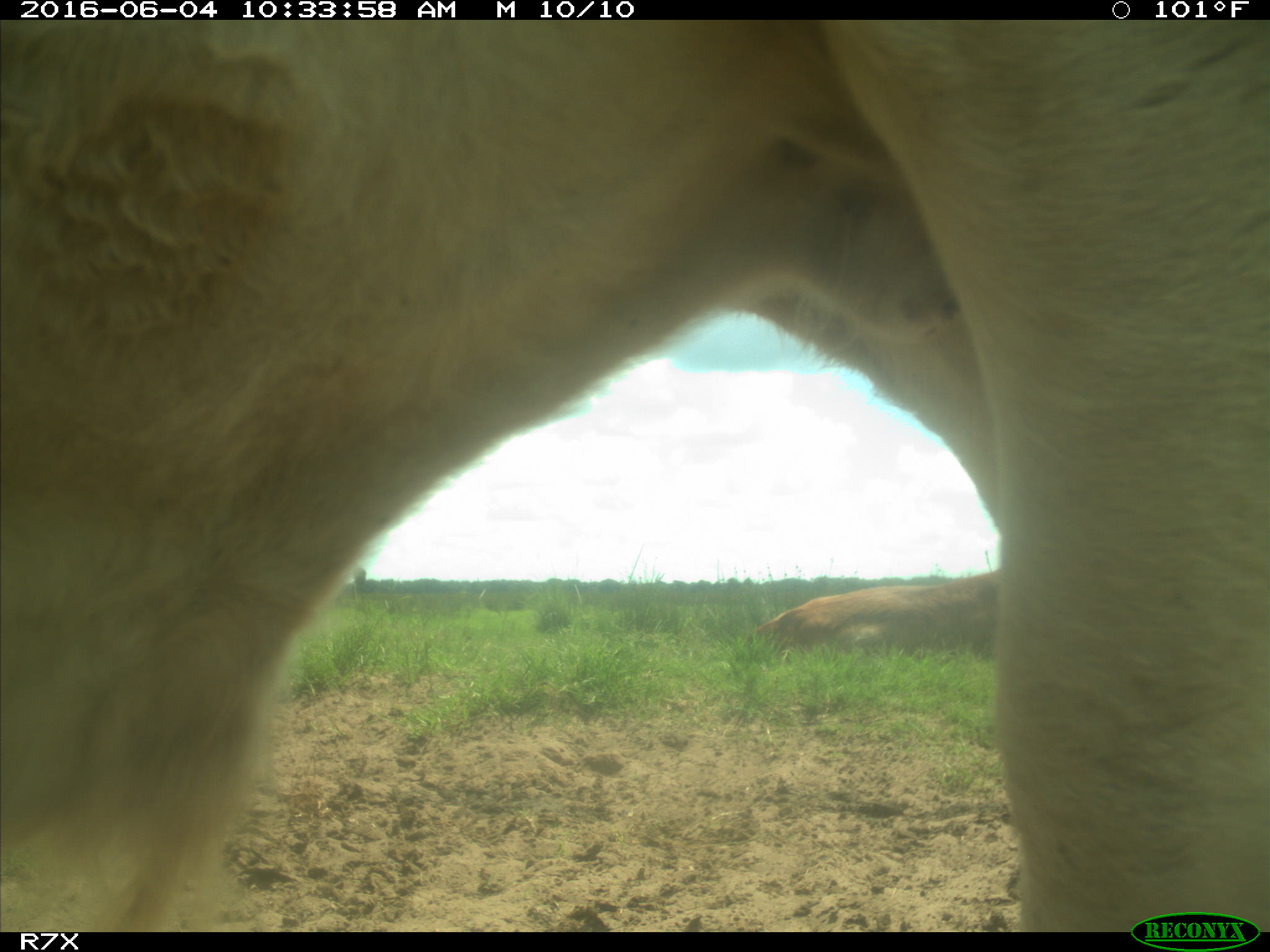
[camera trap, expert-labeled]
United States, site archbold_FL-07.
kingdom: Animalia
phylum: Chordata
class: Mammalia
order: Artiodactyla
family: Bovidae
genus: Bos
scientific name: Bos taurus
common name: domestic cow